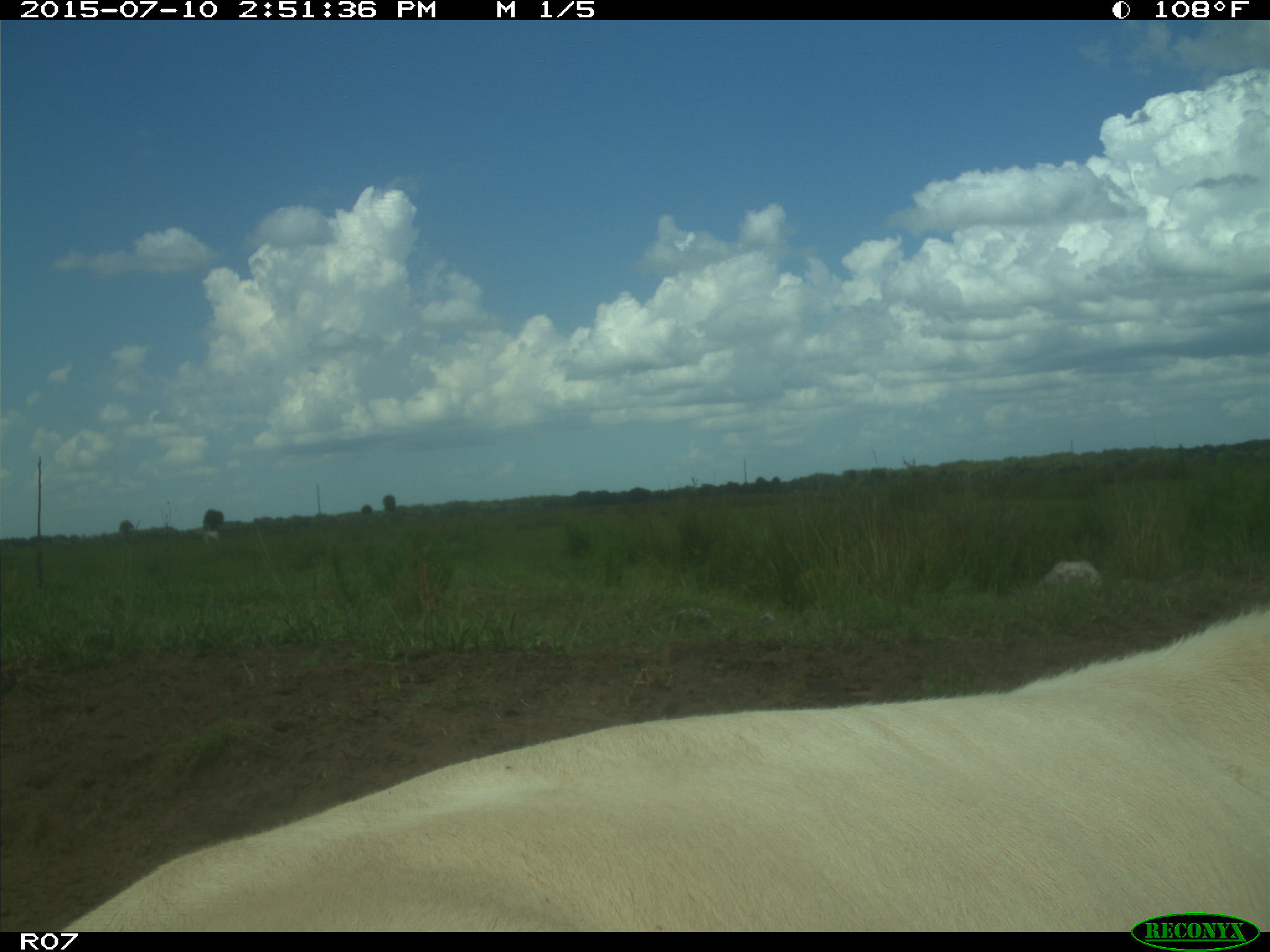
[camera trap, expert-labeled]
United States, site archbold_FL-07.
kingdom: Animalia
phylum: Chordata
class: Mammalia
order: Artiodactyla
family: Bovidae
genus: Bos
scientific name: Bos taurus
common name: domestic cow